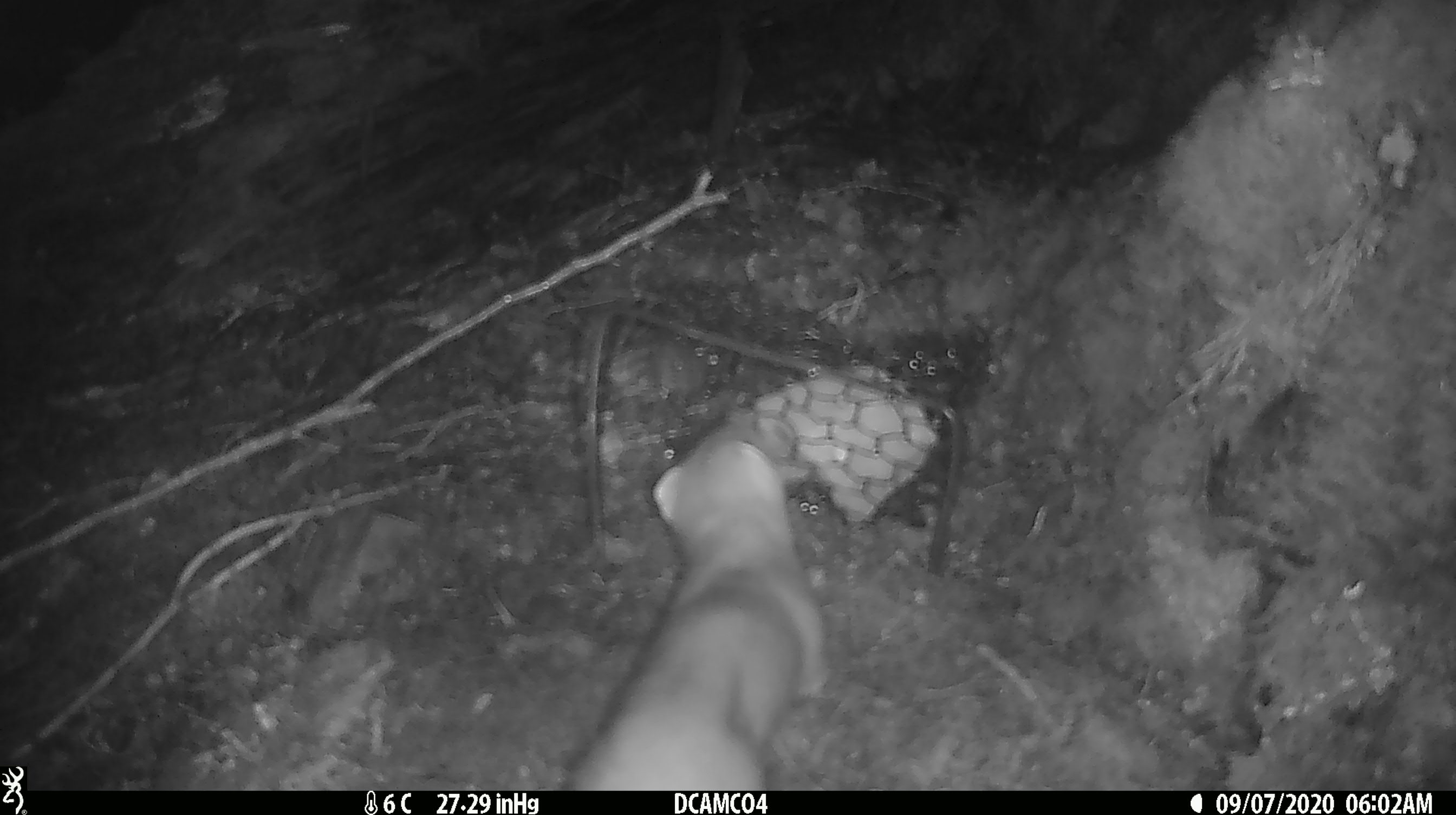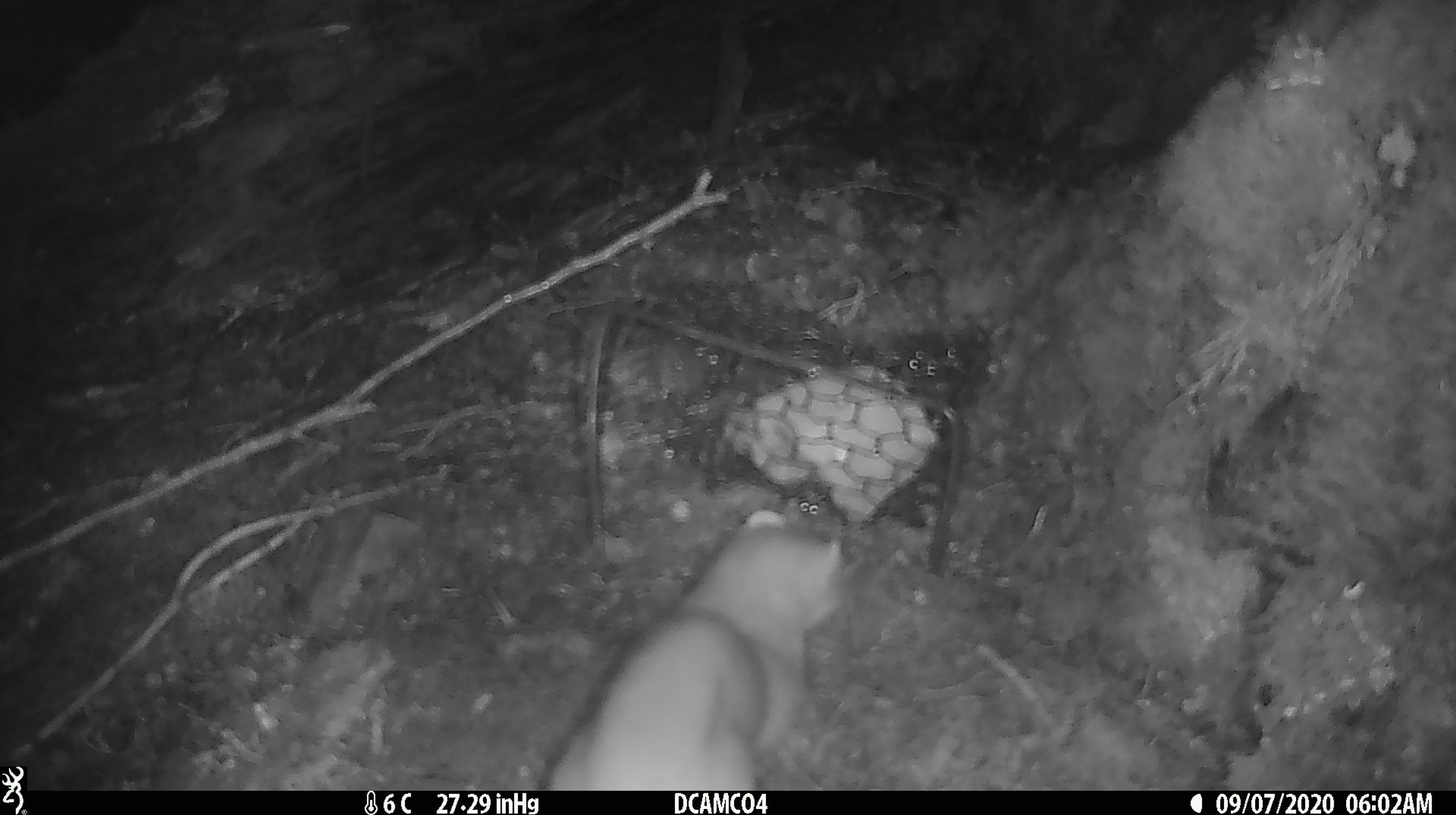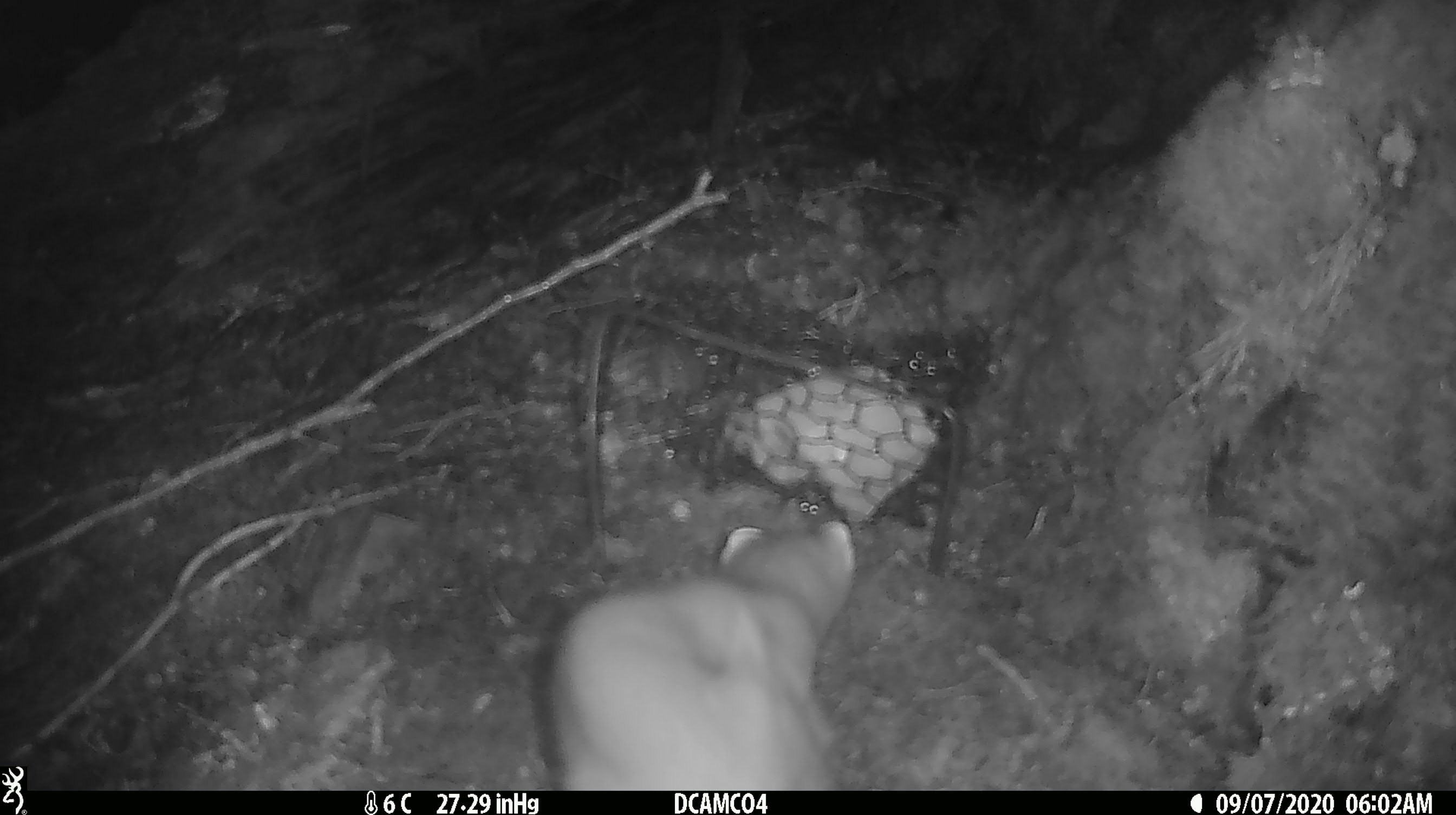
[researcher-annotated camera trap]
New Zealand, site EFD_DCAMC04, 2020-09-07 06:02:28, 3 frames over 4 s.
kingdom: Animalia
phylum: Chordata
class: Mammalia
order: Carnivora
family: Mustelidae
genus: Mustela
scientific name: Mustela erminea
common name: stoat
Stoat (Mustela erminea).